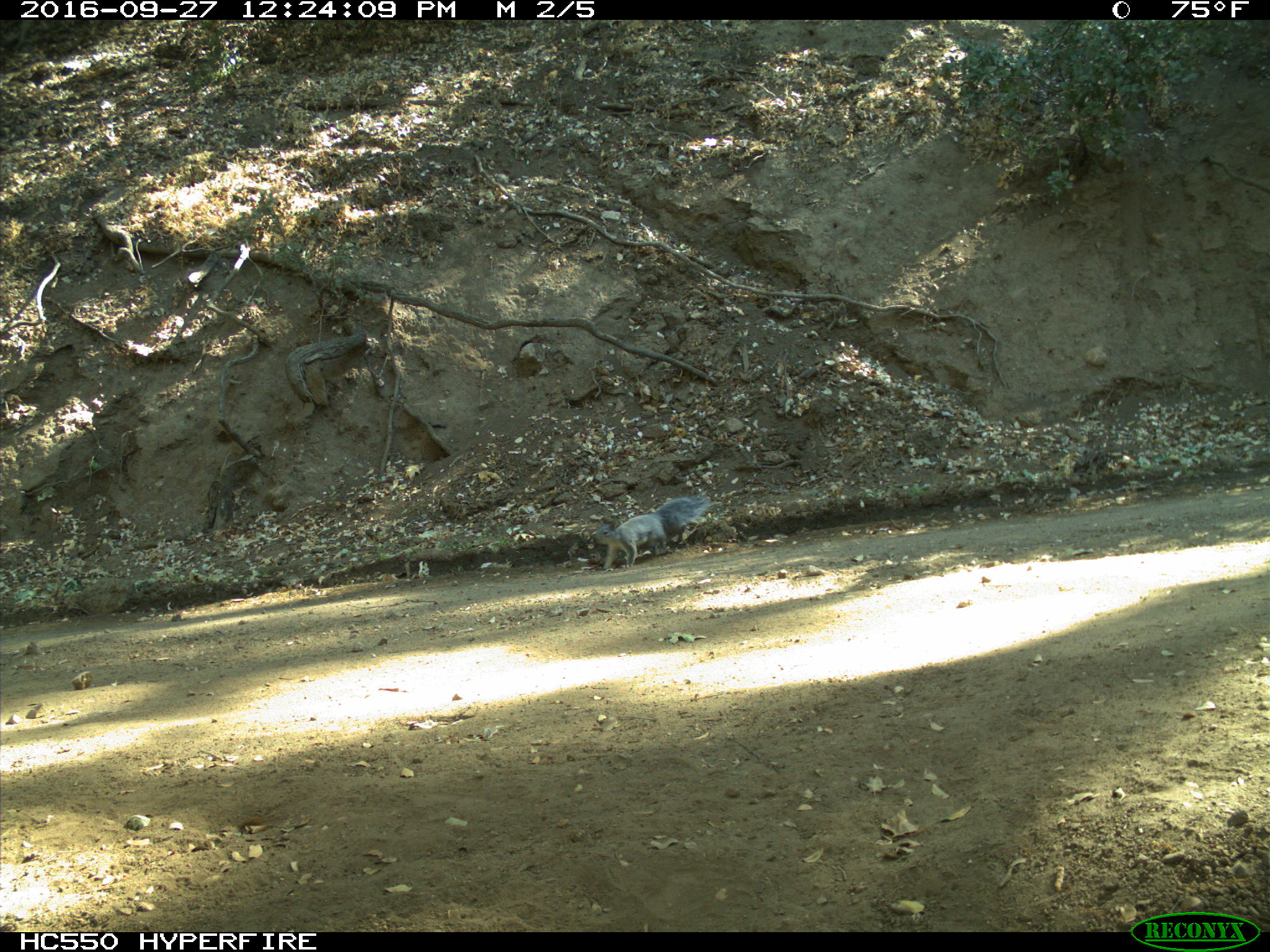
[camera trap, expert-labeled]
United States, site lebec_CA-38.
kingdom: Animalia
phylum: Chordata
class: Mammalia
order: Rodentia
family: Sciuridae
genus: Sciurus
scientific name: Sciurus carolinensis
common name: eastern gray squirrel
Sciurus carolinensis (eastern gray squirrel).